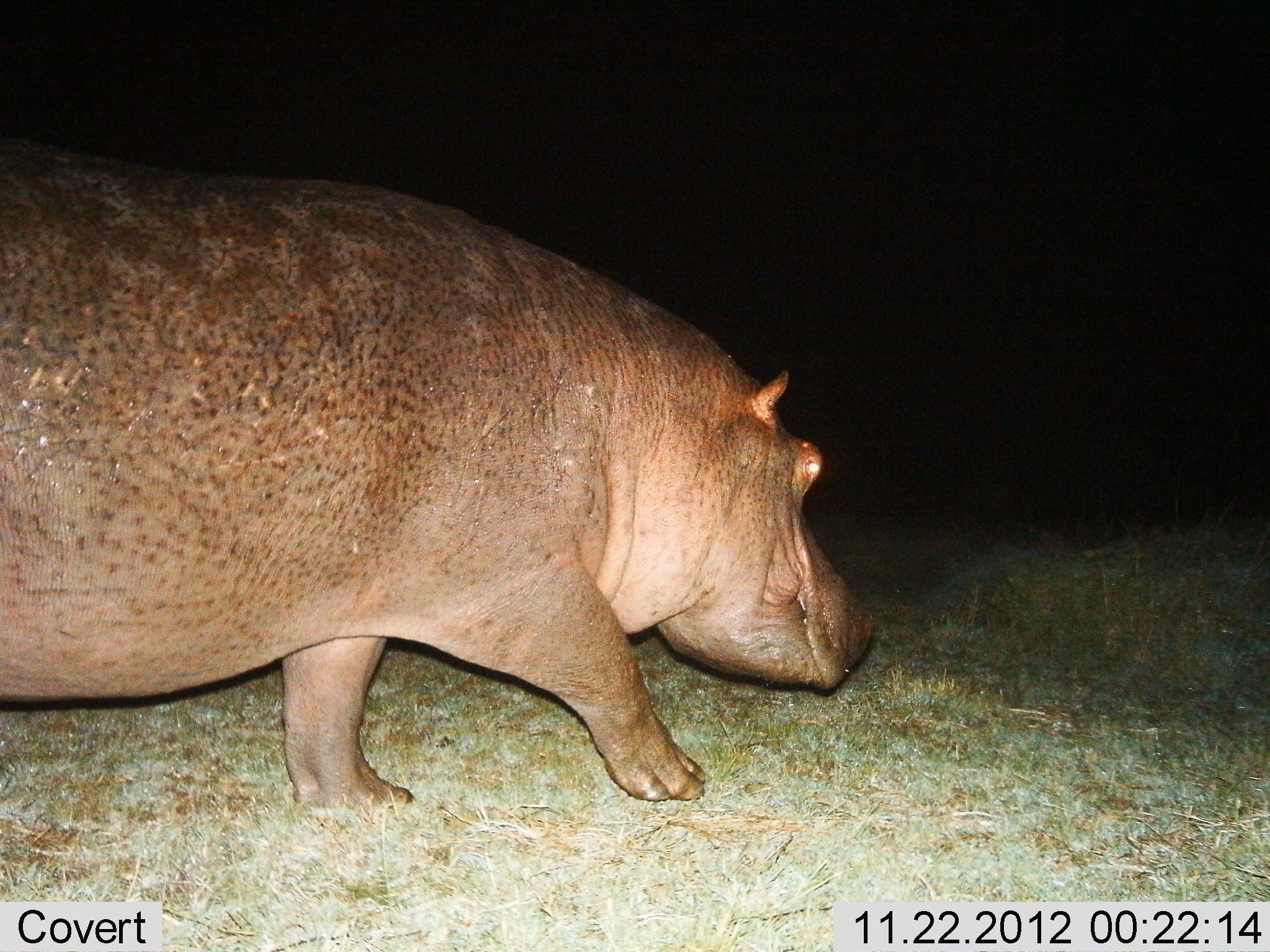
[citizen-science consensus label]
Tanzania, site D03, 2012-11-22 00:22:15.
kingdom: Animalia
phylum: Chordata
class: Mammalia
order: Artiodactyla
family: Hippopotamidae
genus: Hippopotamus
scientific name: Hippopotamus amphibius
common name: hippopotamus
Hippopotamus (Hippopotamus amphibius), count 1. Behavior (volunteer vote fractions): standing 14%, resting 0%, moving 89%, interacting 0%. Young present (vote fraction): 0%. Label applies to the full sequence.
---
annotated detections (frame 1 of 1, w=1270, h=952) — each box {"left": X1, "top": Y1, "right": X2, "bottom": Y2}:
animal: {"left": 0, "top": 133, "right": 873, "bottom": 820}